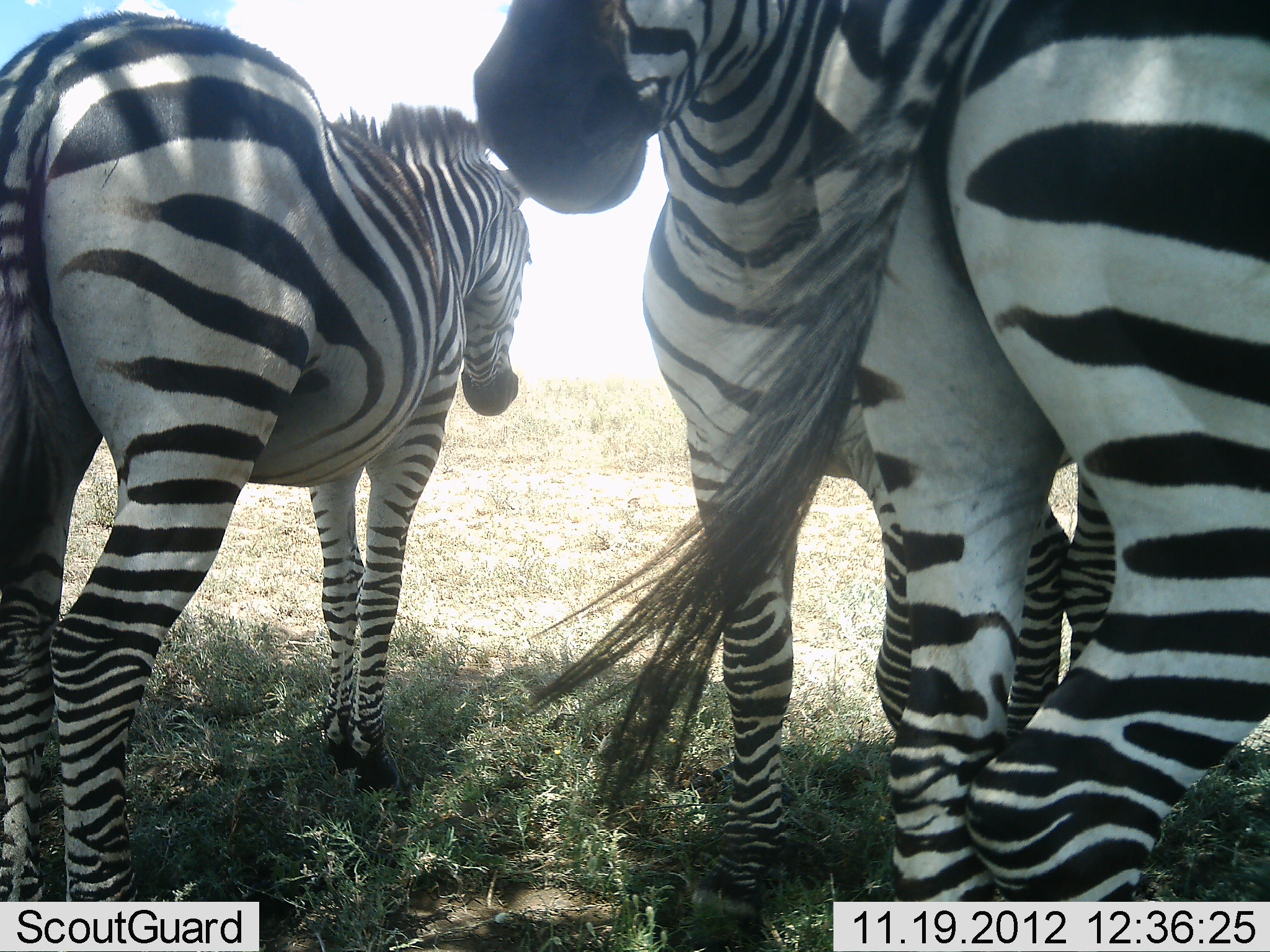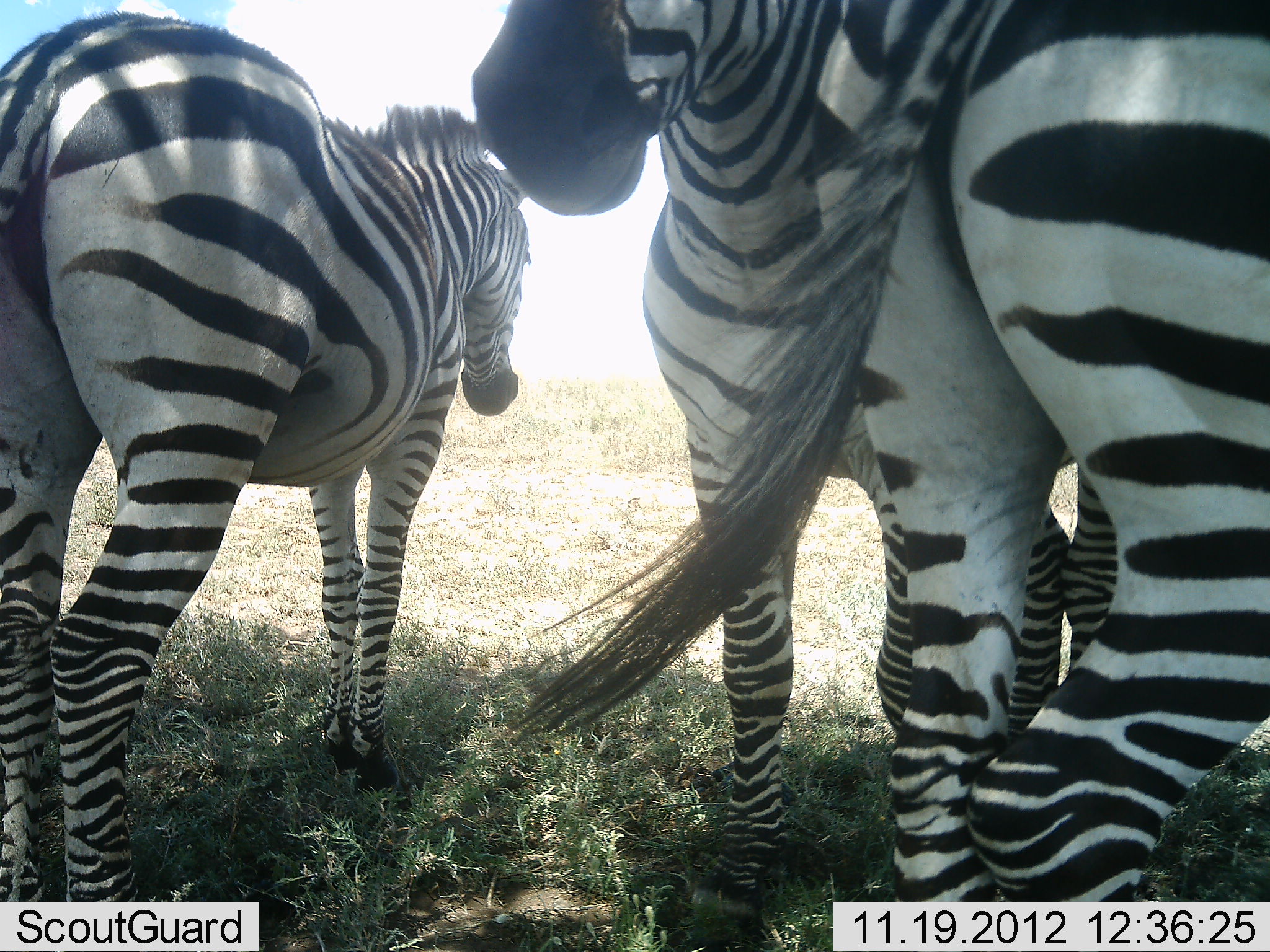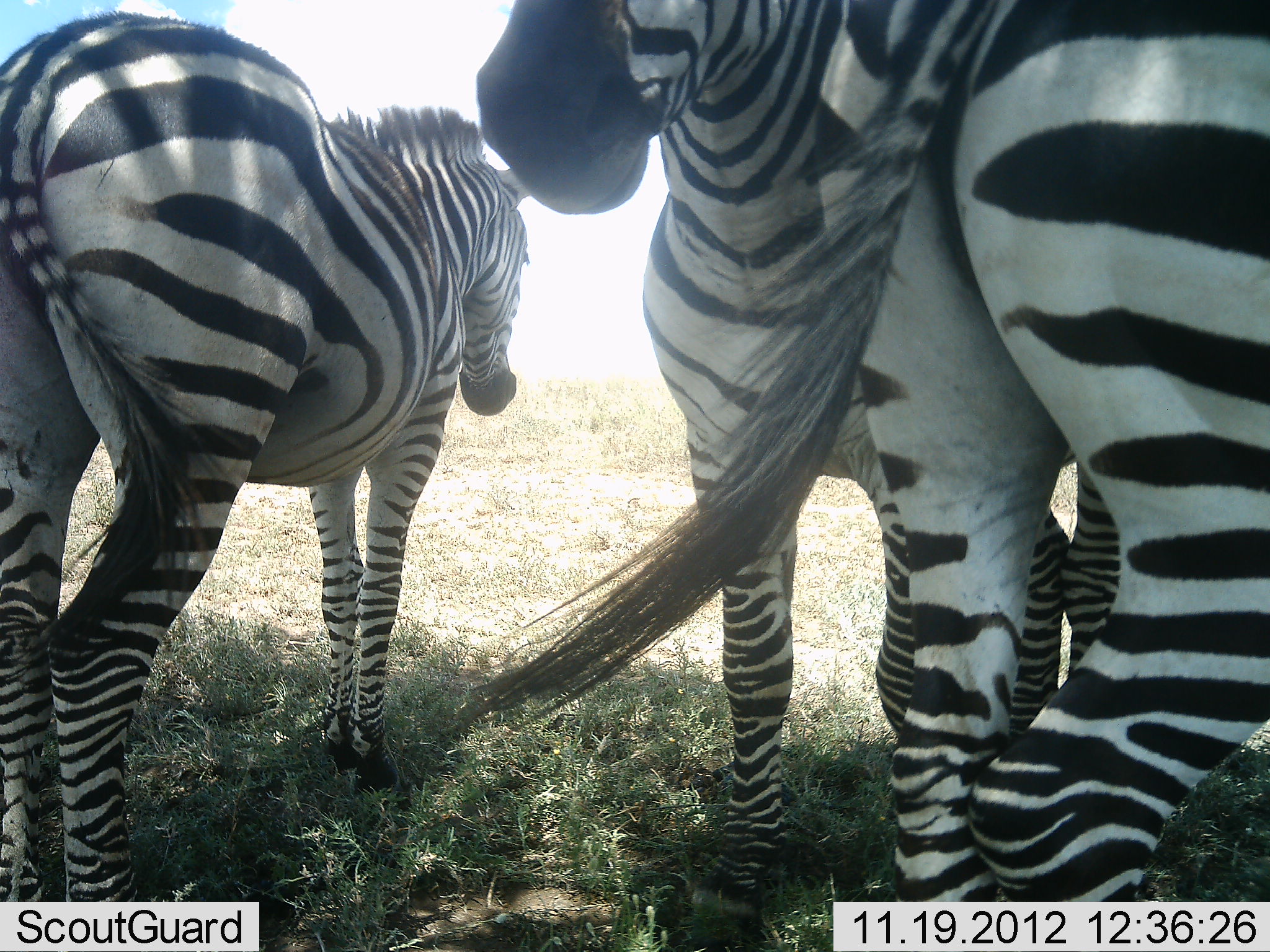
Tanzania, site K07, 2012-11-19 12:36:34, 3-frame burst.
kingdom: Animalia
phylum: Chordata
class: Mammalia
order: Perissodactyla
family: Equidae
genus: Equus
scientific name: Equus quagga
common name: plains zebra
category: zebra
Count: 3.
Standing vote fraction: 100%.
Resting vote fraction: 10%.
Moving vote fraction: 0%.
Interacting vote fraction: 20%.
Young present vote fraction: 0%.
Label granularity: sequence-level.